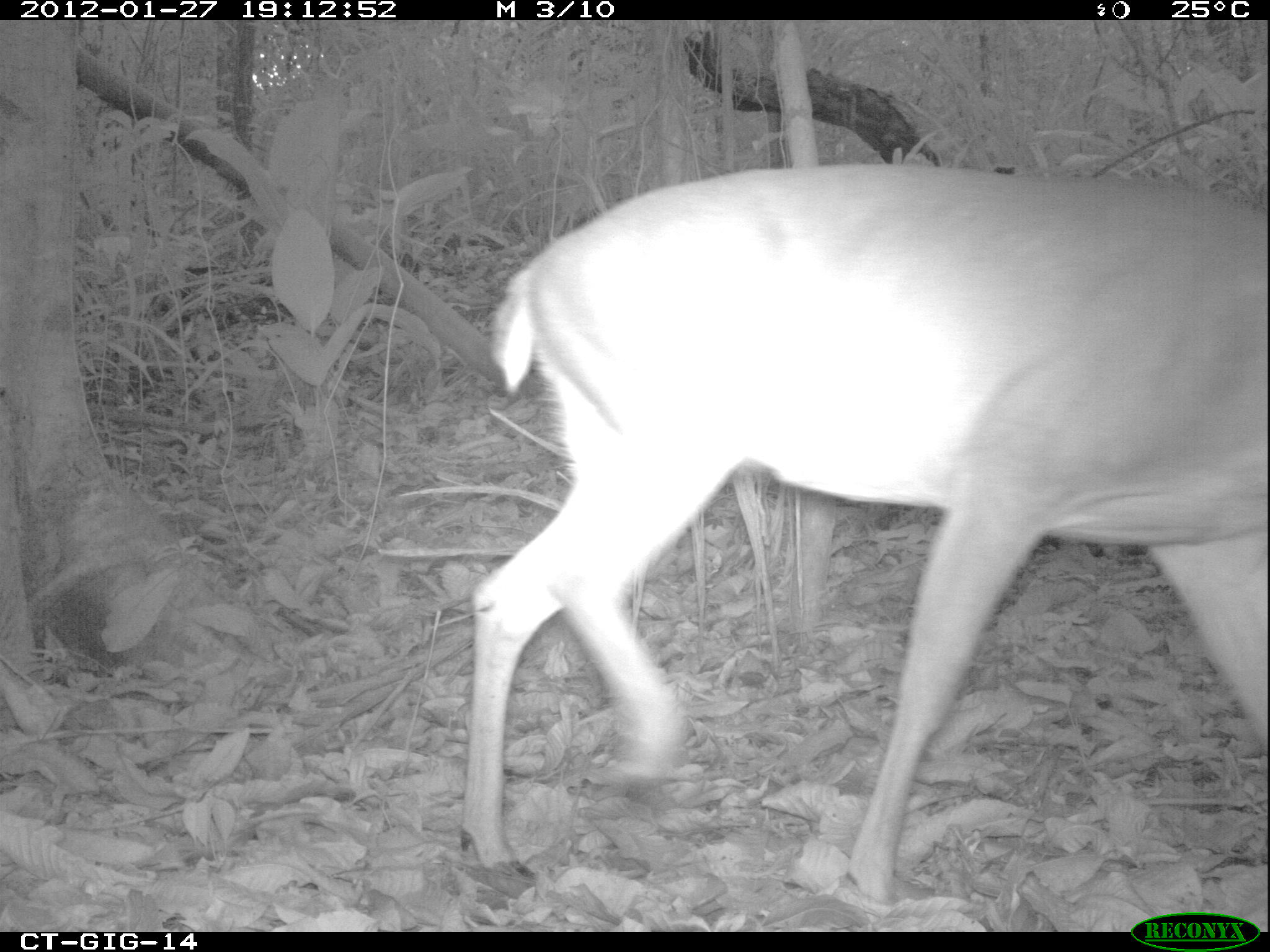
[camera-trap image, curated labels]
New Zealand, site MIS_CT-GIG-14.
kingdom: Animalia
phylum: Chordata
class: Mammalia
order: Artiodactyla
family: Cervidae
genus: Odocoileus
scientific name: Odocoileus virginianus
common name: white-tailed deer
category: white tailed deer